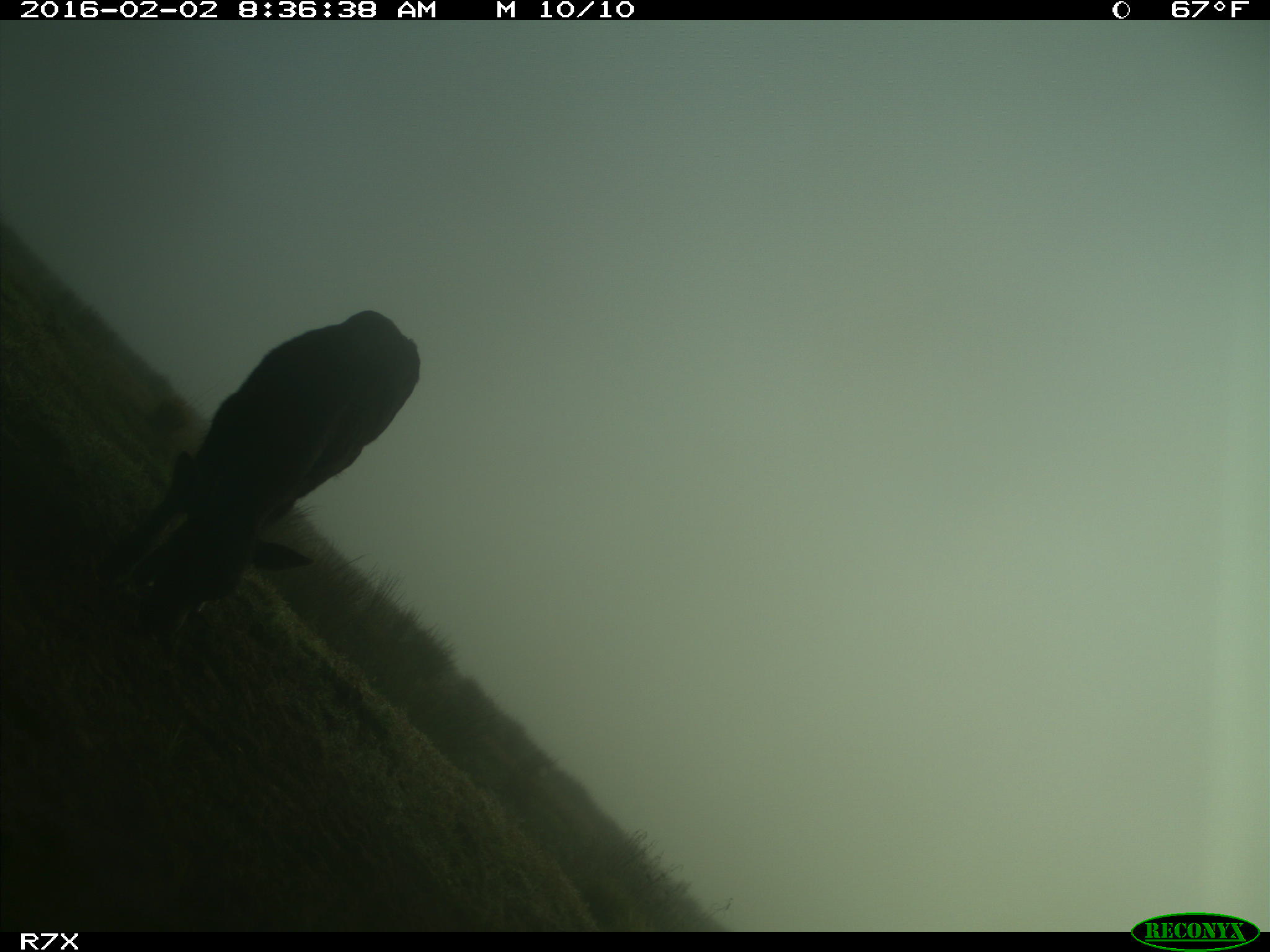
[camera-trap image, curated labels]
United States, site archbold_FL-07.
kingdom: Animalia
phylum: Chordata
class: Mammalia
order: Artiodactyla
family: Bovidae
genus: Bos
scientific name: Bos taurus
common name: domestic cow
Bos taurus (domestic cow).